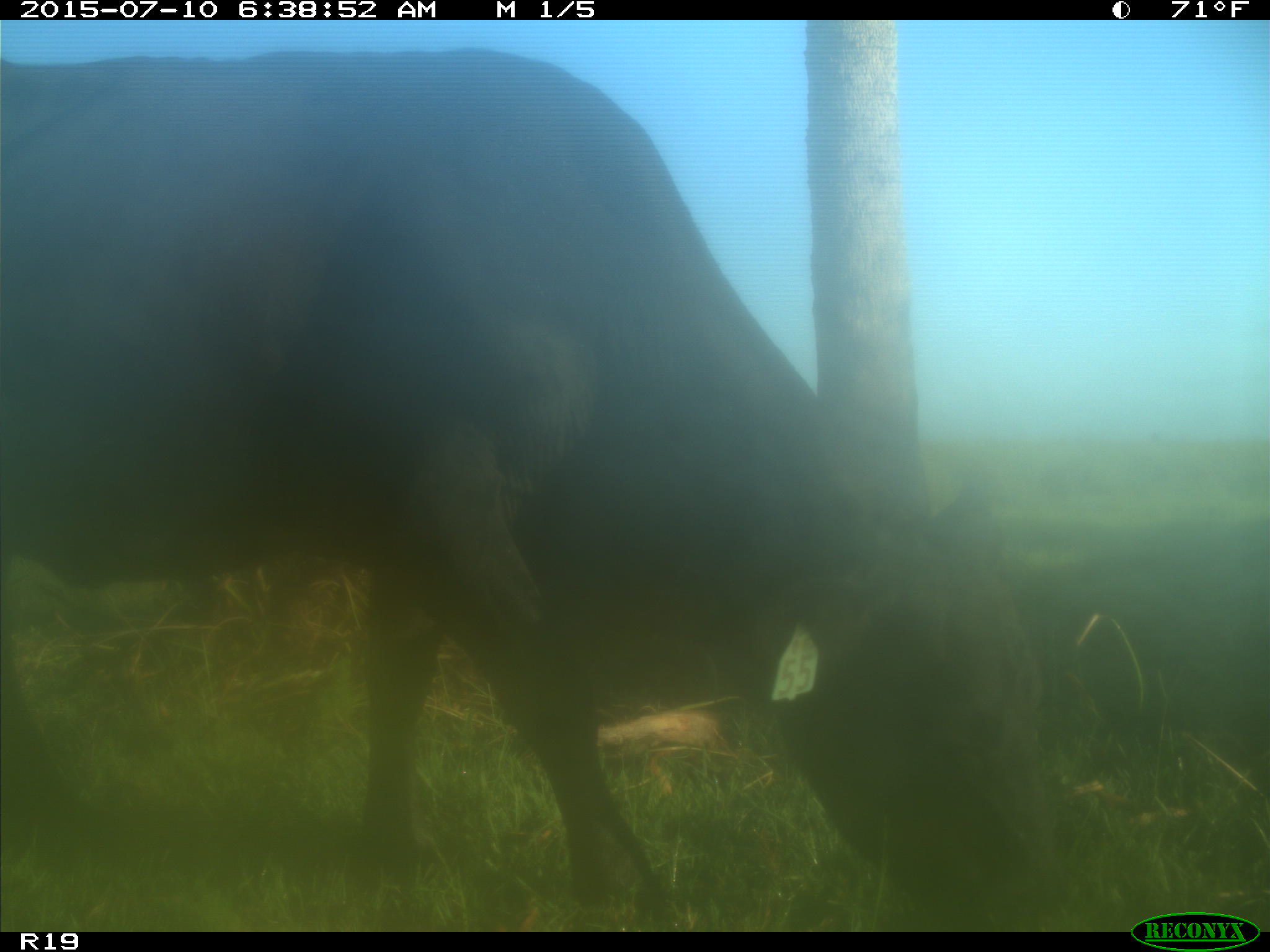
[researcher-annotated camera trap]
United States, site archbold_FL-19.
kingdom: Animalia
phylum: Chordata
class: Mammalia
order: Artiodactyla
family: Bovidae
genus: Bos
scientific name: Bos taurus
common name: domestic cow